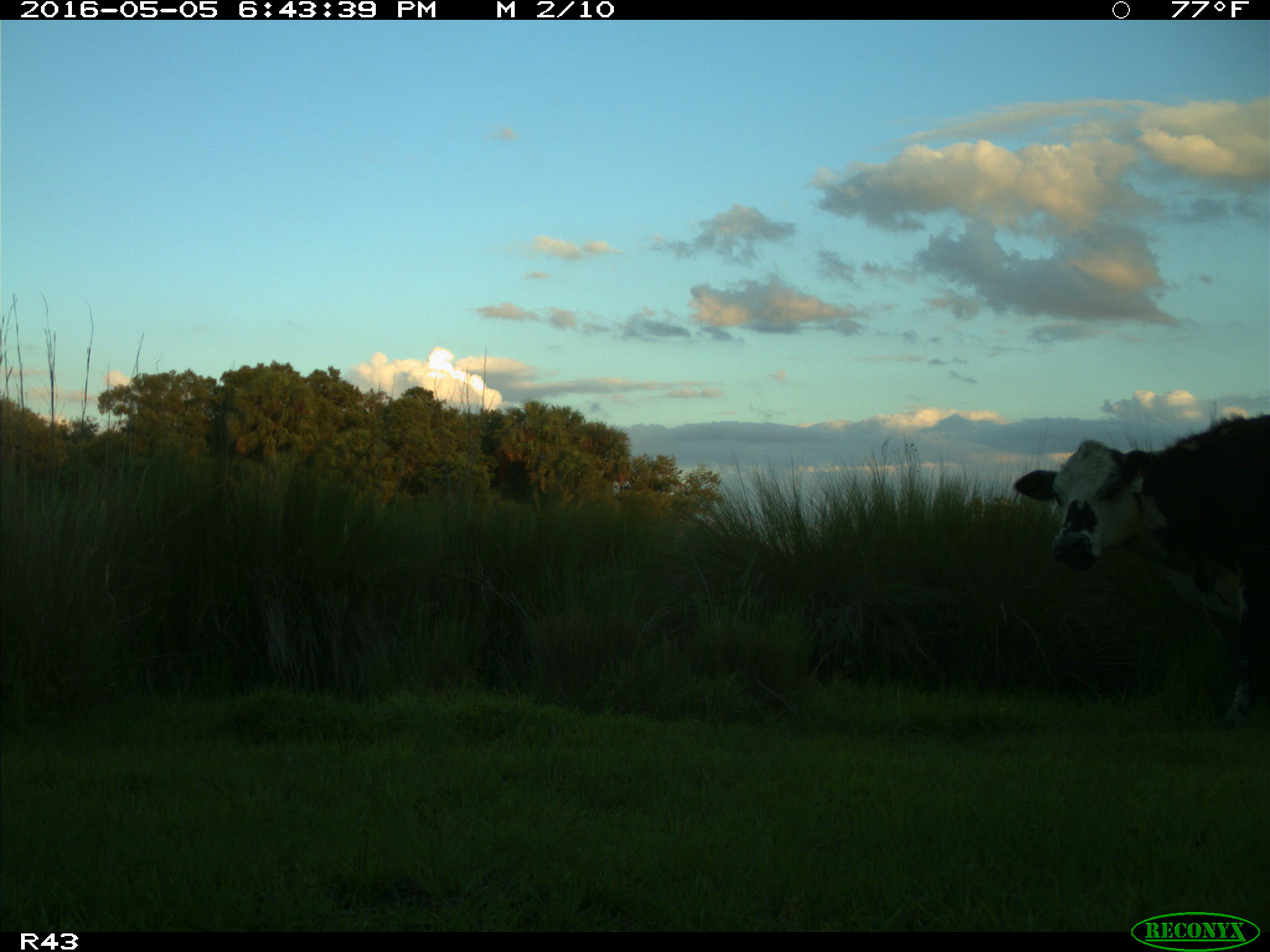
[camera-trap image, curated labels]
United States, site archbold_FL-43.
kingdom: Animalia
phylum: Chordata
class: Mammalia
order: Artiodactyla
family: Bovidae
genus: Bos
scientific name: Bos taurus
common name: domestic cow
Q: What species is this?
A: Bos taurus (domestic cow).